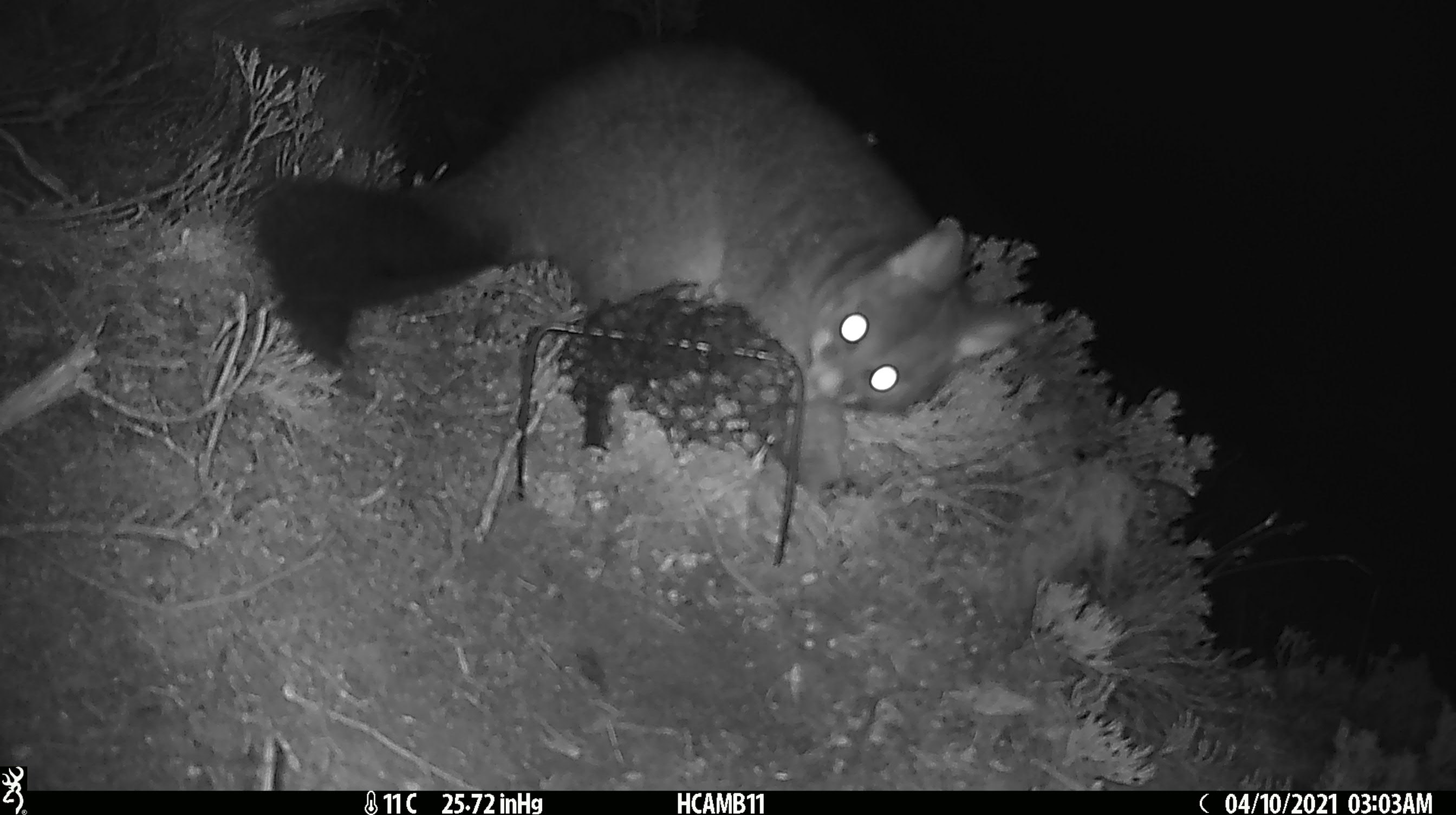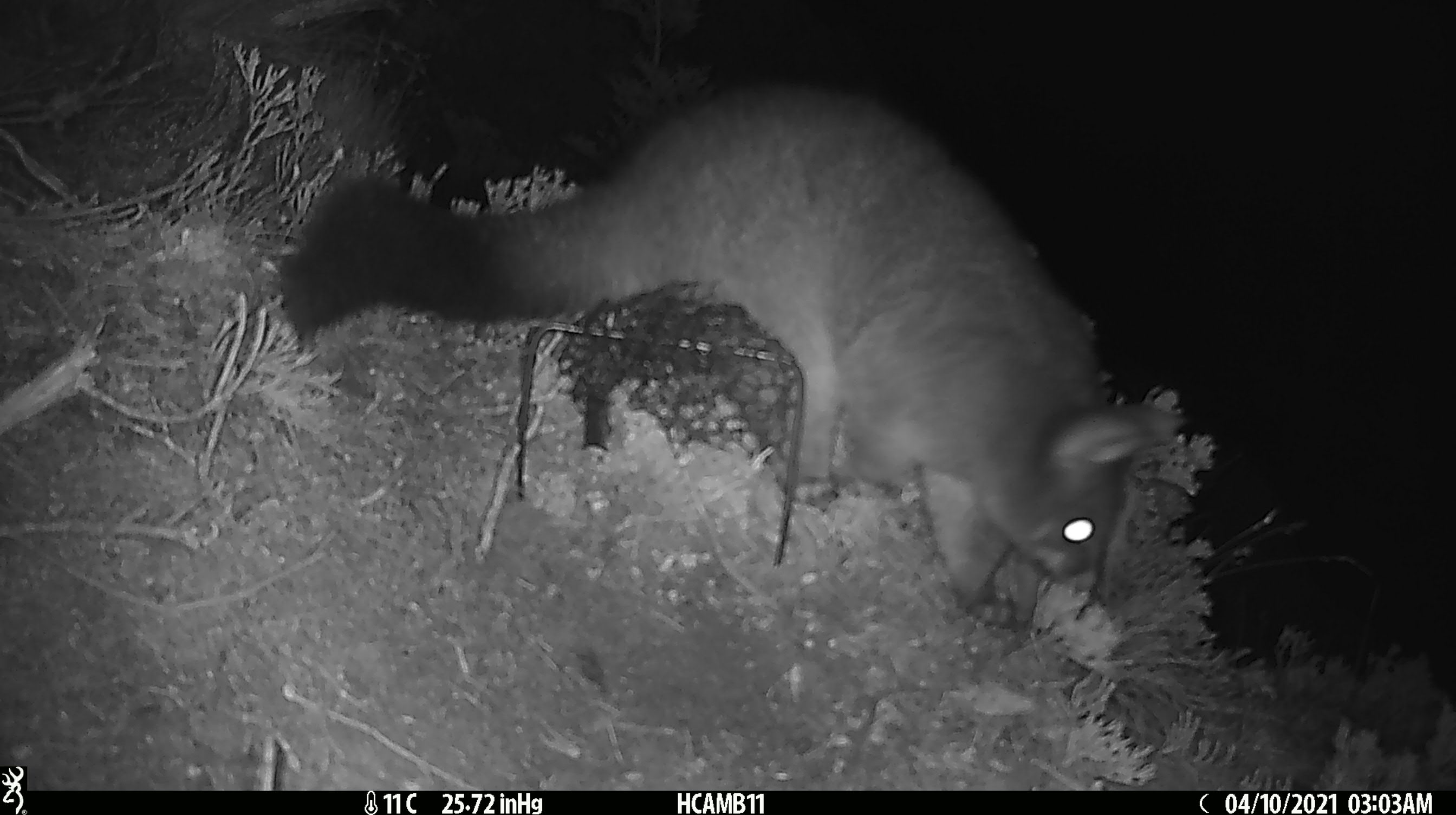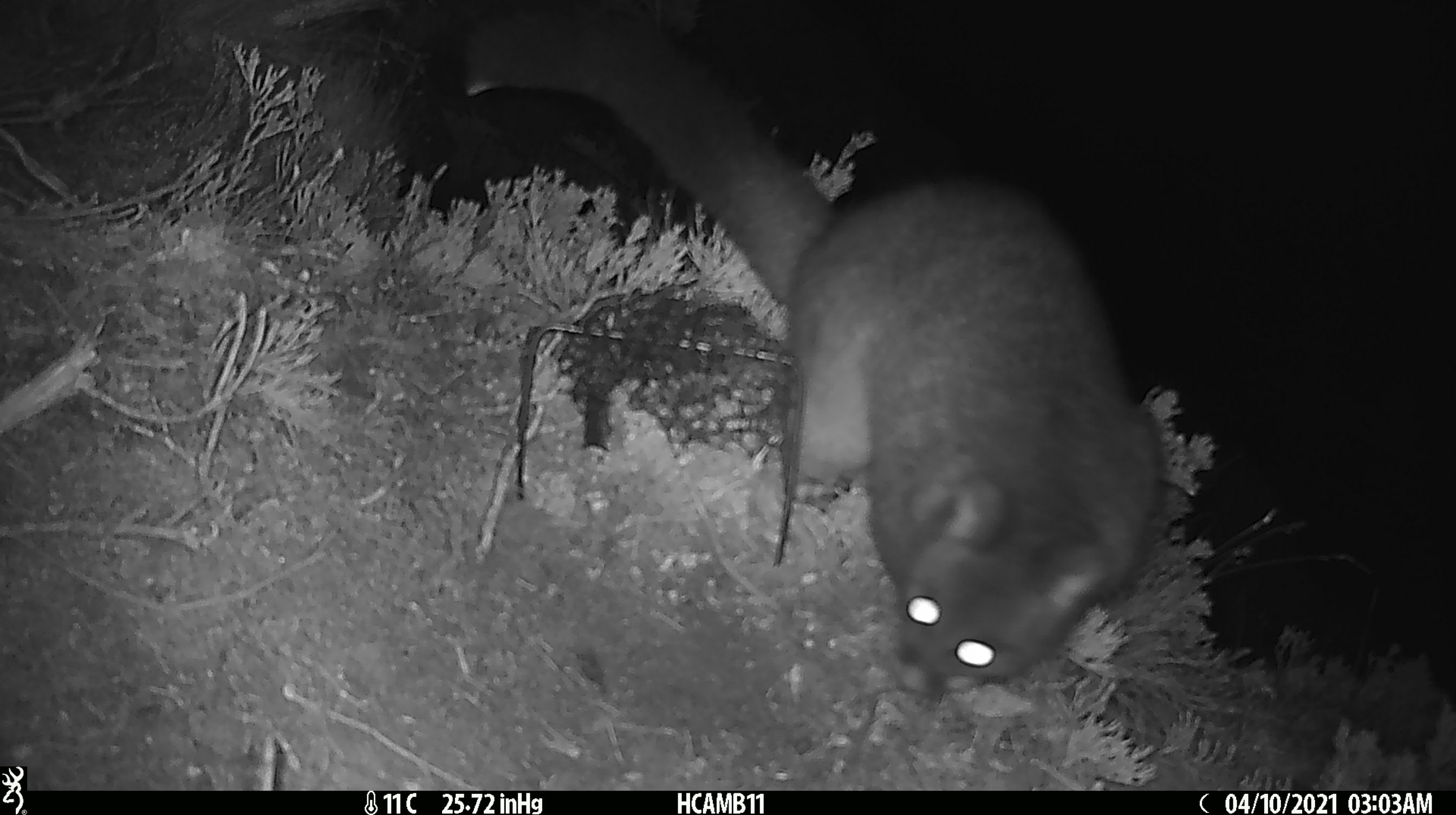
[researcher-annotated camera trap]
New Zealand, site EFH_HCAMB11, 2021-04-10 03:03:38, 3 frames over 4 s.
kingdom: Animalia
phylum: Chordata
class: Mammalia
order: Diprotodontia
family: Phalangeridae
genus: Trichosurus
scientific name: Trichosurus vulpecula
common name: common brushtail possum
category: possum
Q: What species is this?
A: Possum (common brushtail possum) (Trichosurus vulpecula).